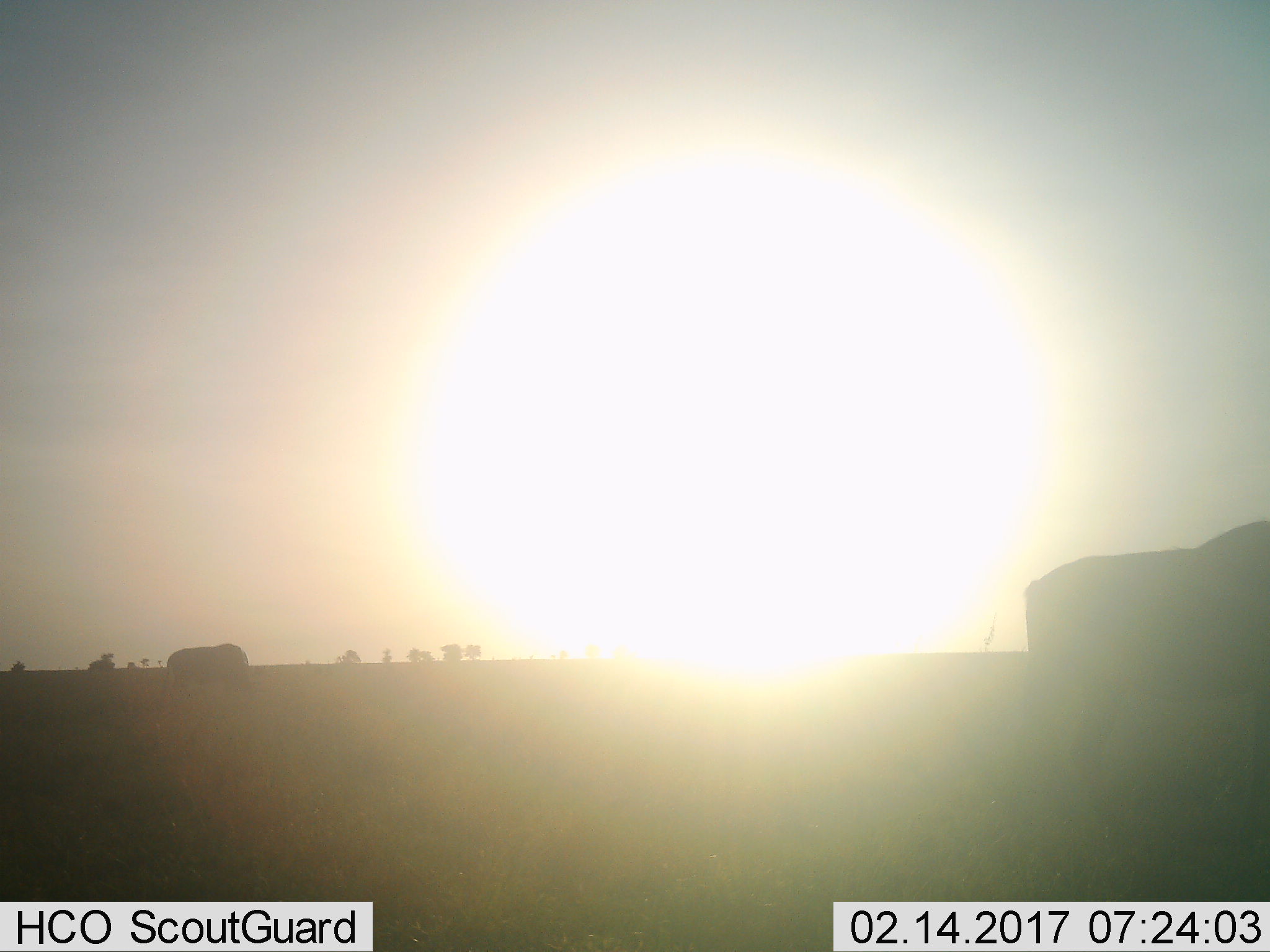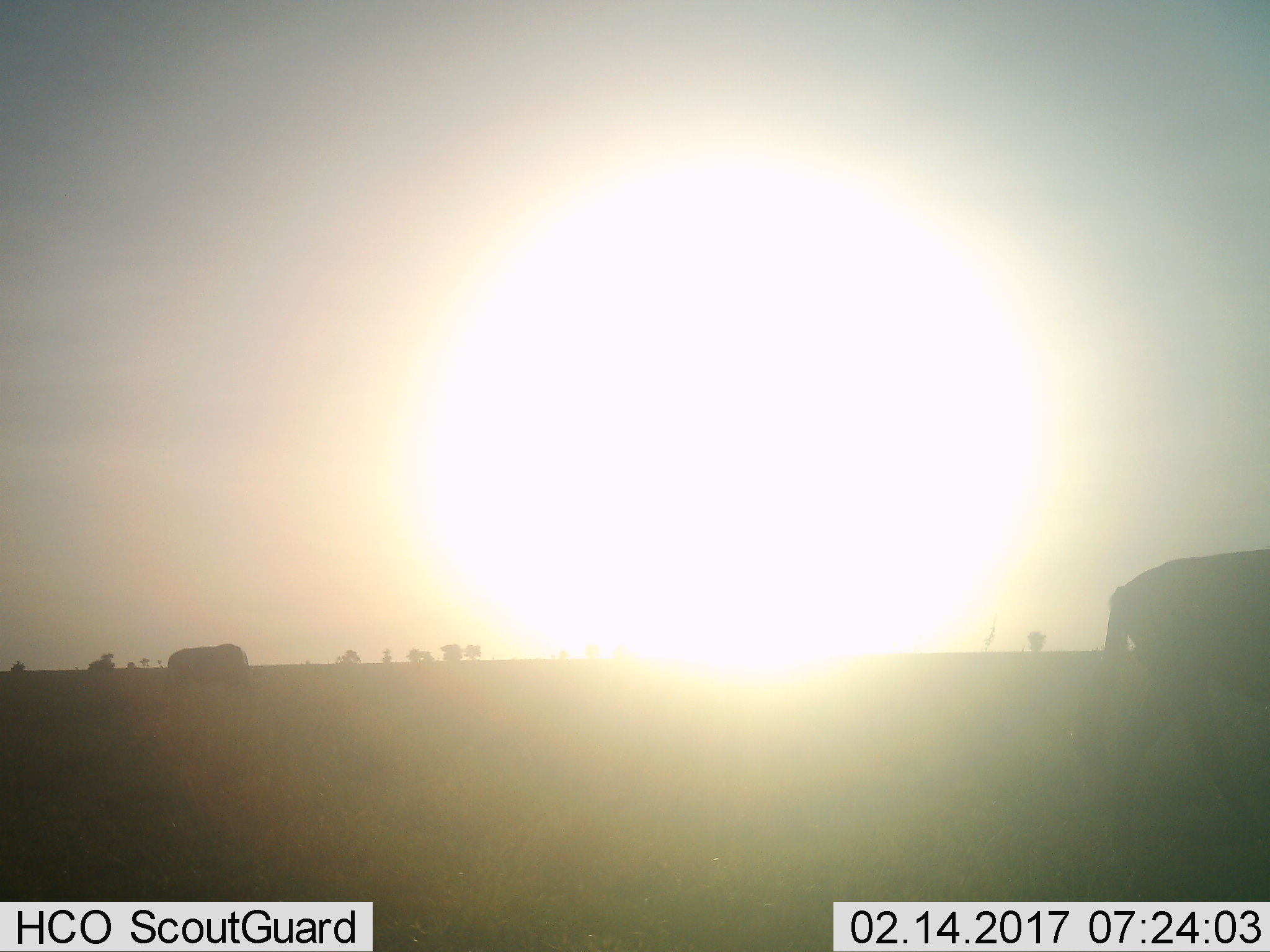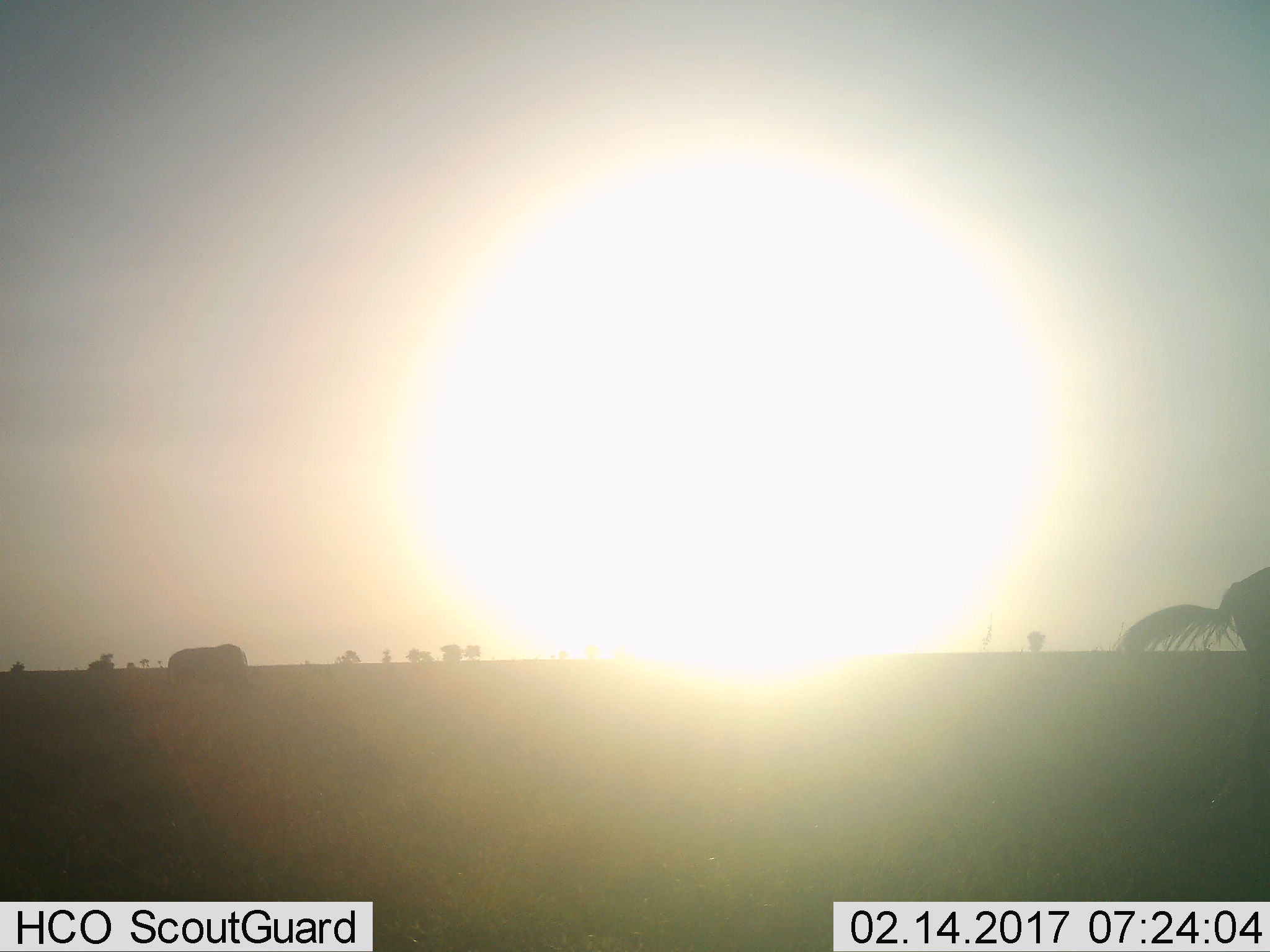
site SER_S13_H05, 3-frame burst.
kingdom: Animalia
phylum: Chordata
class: Mammalia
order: Artiodactyla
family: Bovidae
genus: Connochaetes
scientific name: Connochaetes taurinus taurinus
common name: blue wildebeest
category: wildebeestblue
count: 2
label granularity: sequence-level